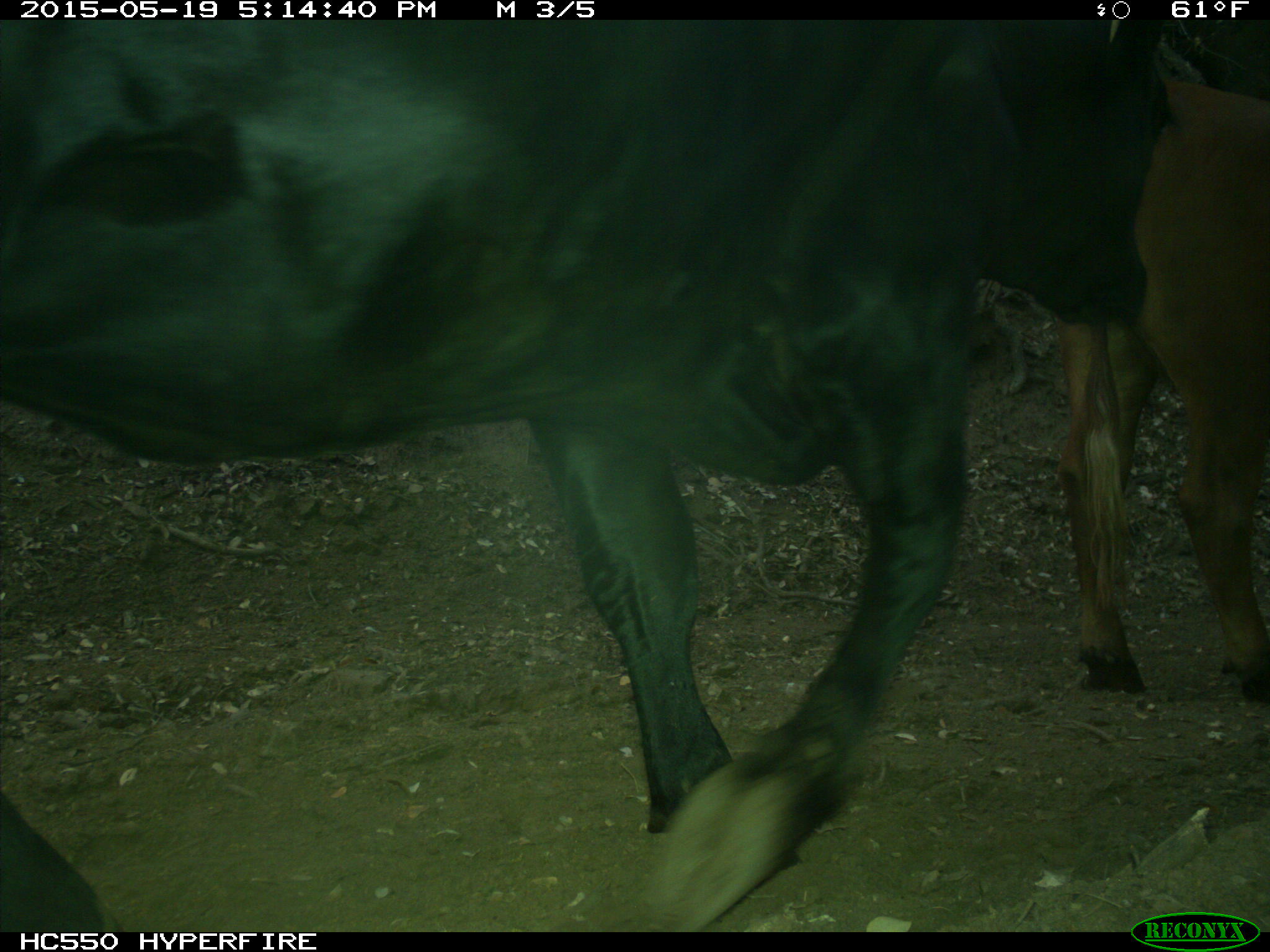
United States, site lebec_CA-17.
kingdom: Animalia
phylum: Chordata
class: Mammalia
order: Artiodactyla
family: Bovidae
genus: Bos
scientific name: Bos taurus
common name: domestic cow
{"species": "Bos taurus (domestic cow)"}